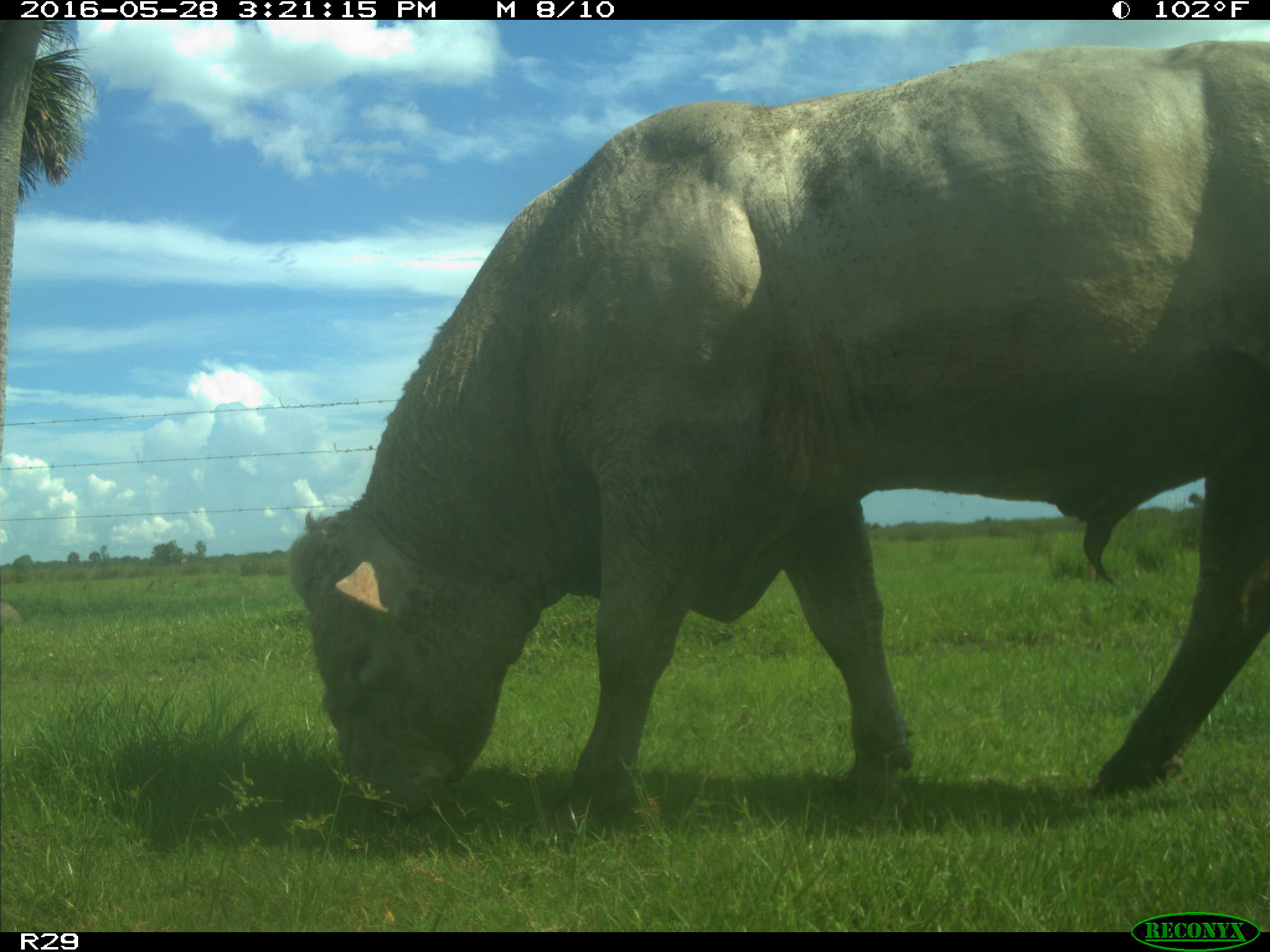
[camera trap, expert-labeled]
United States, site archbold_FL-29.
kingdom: Animalia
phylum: Chordata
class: Mammalia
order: Artiodactyla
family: Bovidae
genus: Bos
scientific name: Bos taurus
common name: domestic cow